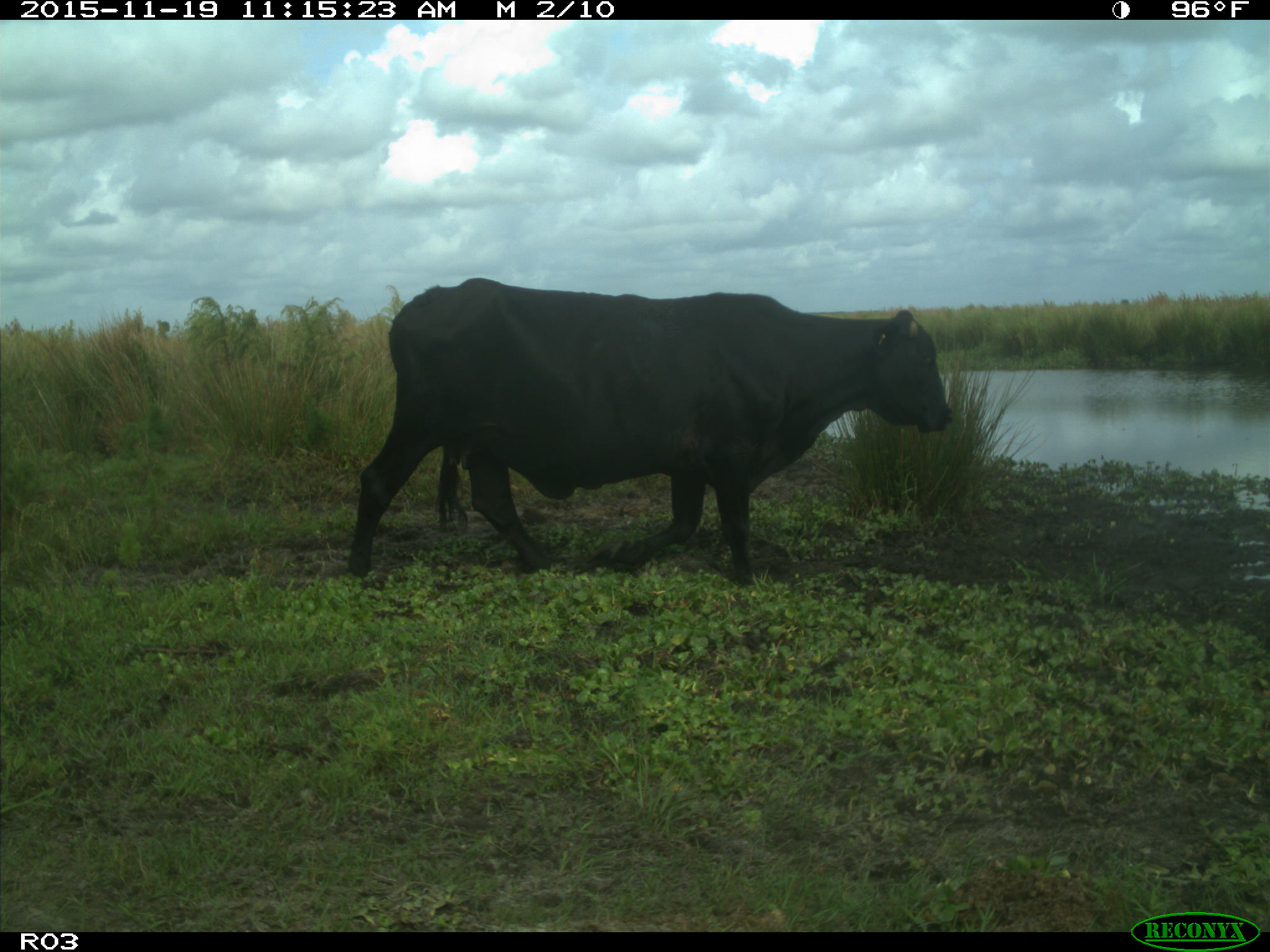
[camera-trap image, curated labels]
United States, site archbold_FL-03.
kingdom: Animalia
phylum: Chordata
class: Mammalia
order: Artiodactyla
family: Bovidae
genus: Bos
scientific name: Bos taurus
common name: domestic cow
Bos taurus (domestic cow).